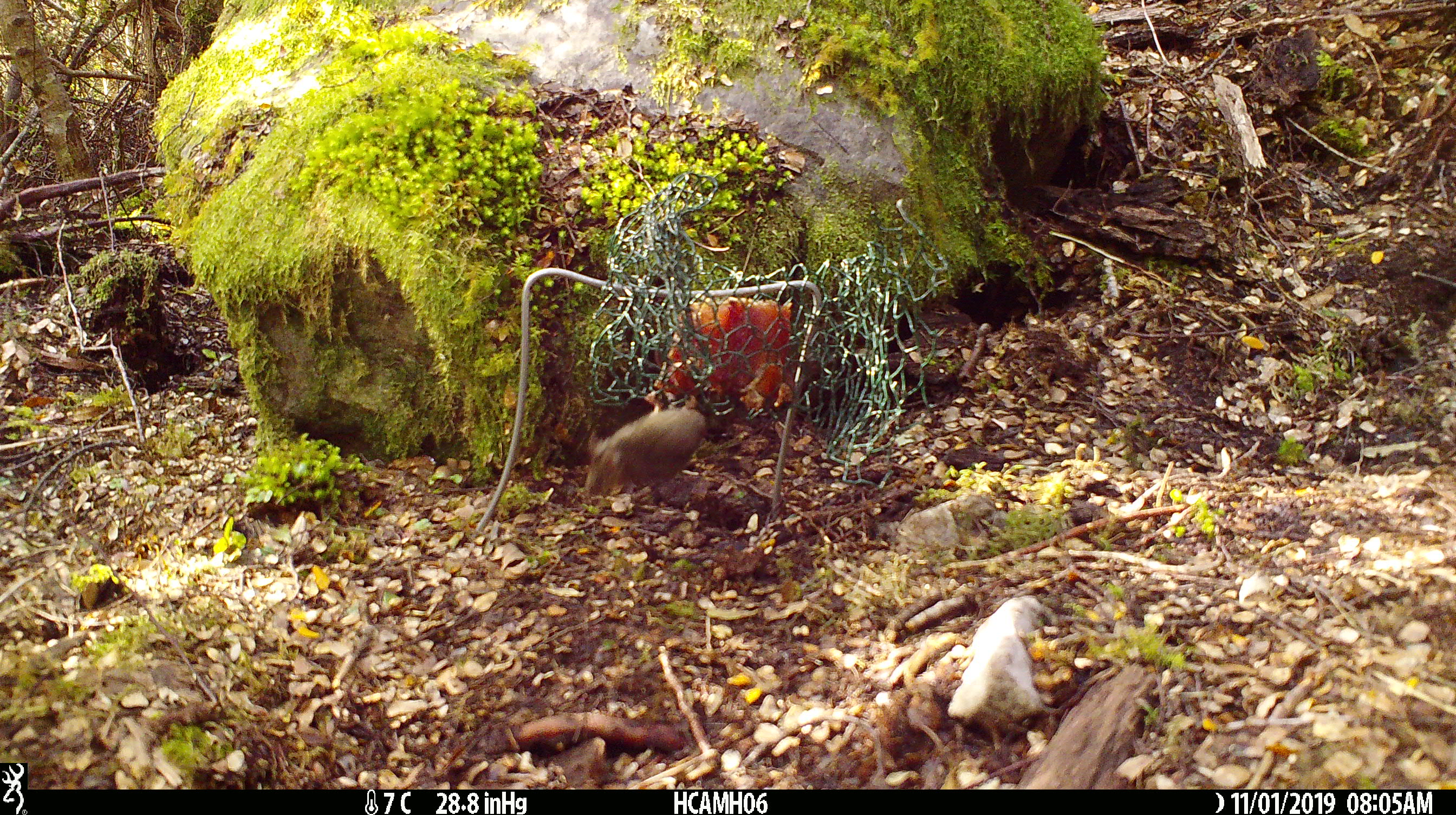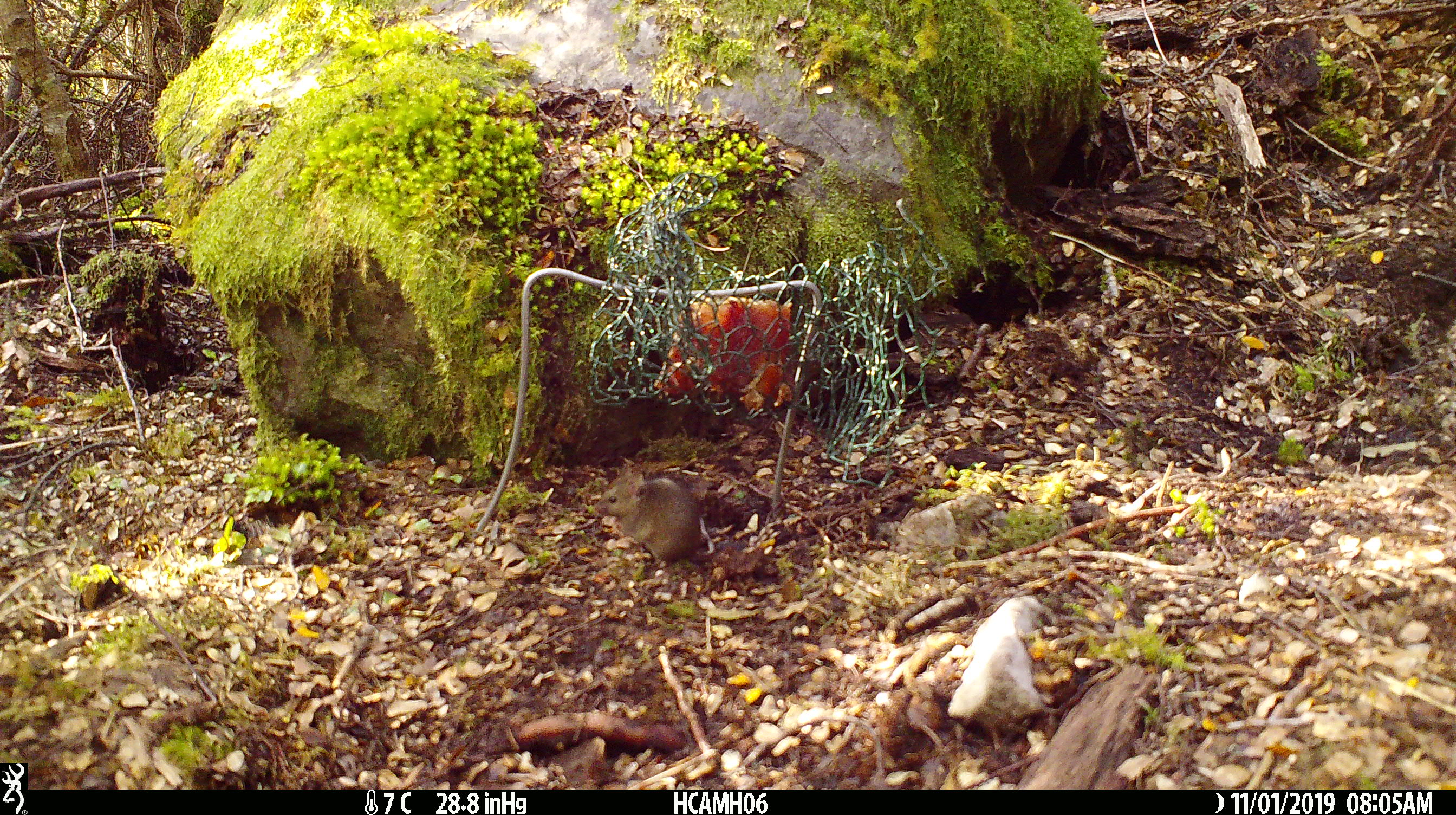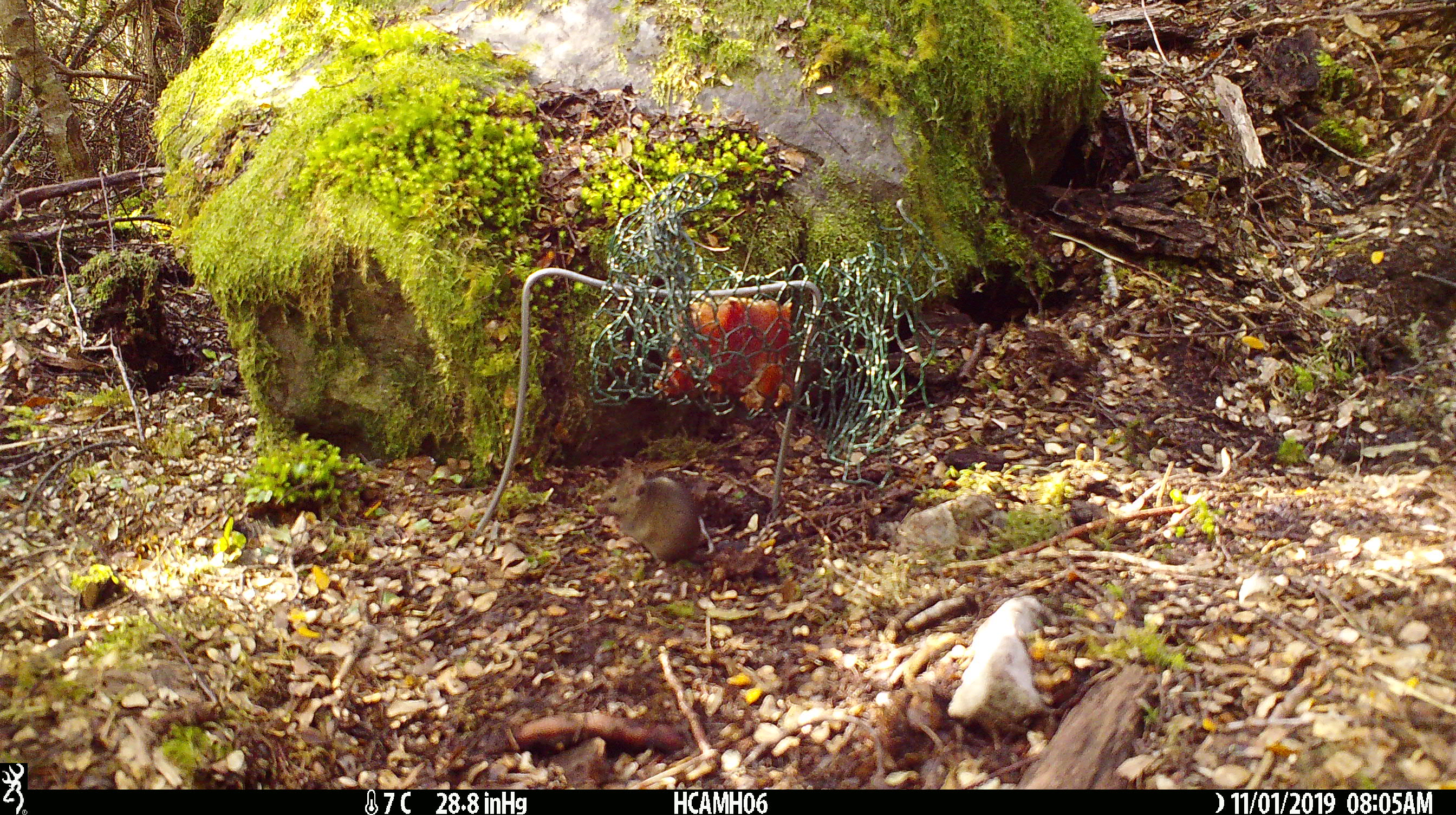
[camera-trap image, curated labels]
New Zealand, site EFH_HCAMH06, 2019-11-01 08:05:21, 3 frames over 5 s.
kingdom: Animalia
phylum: Chordata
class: Mammalia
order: Rodentia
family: Muridae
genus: Mus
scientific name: Mus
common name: mouse